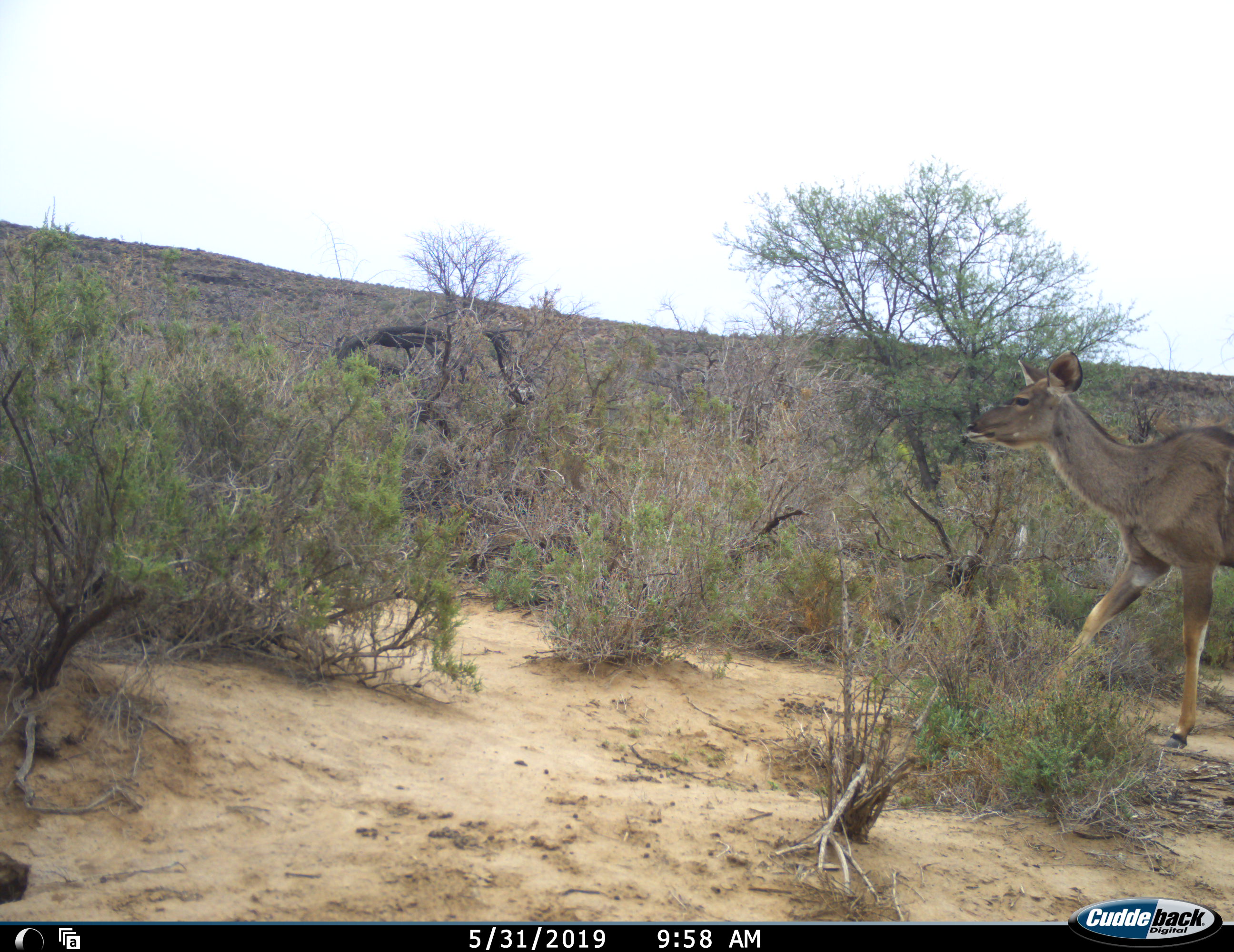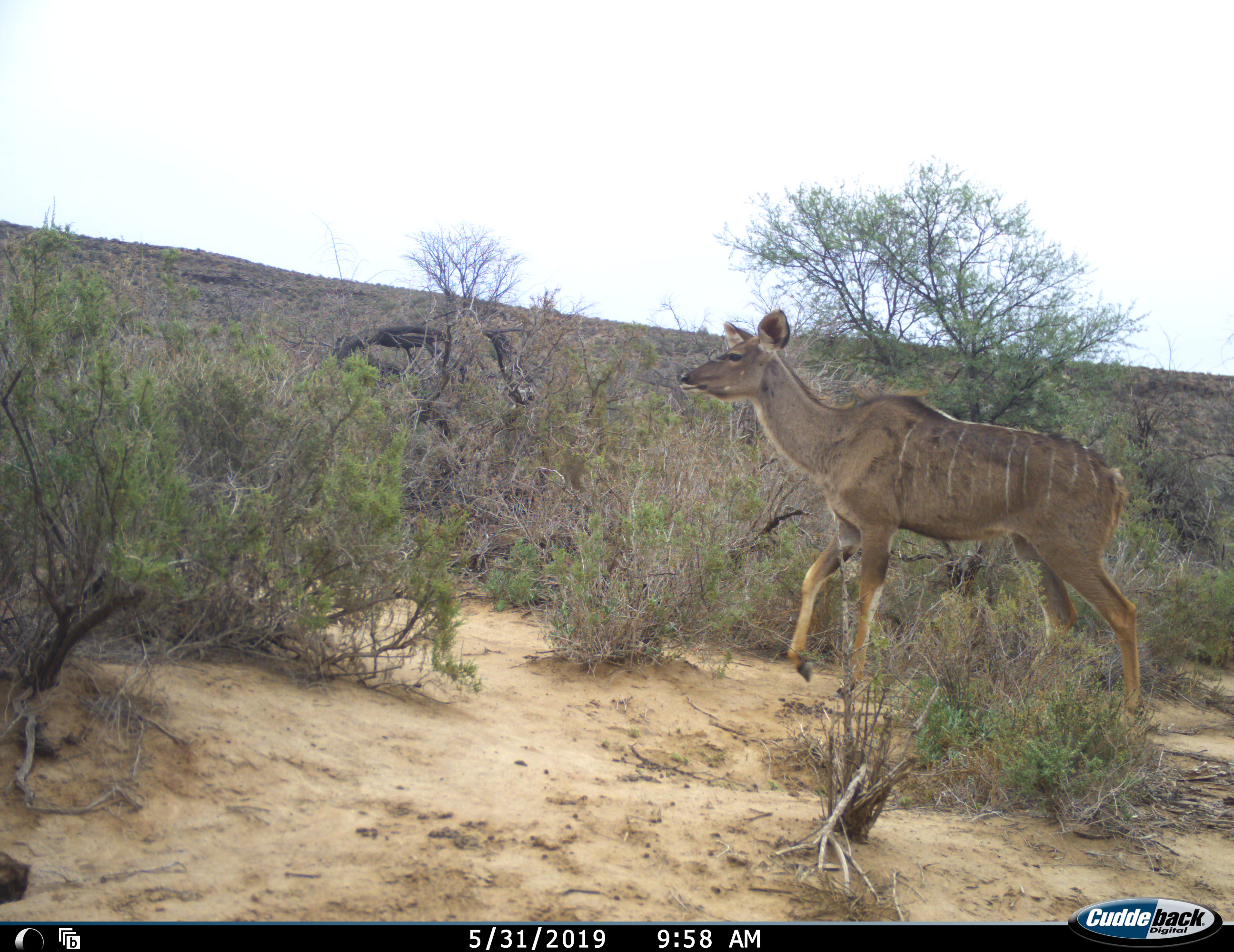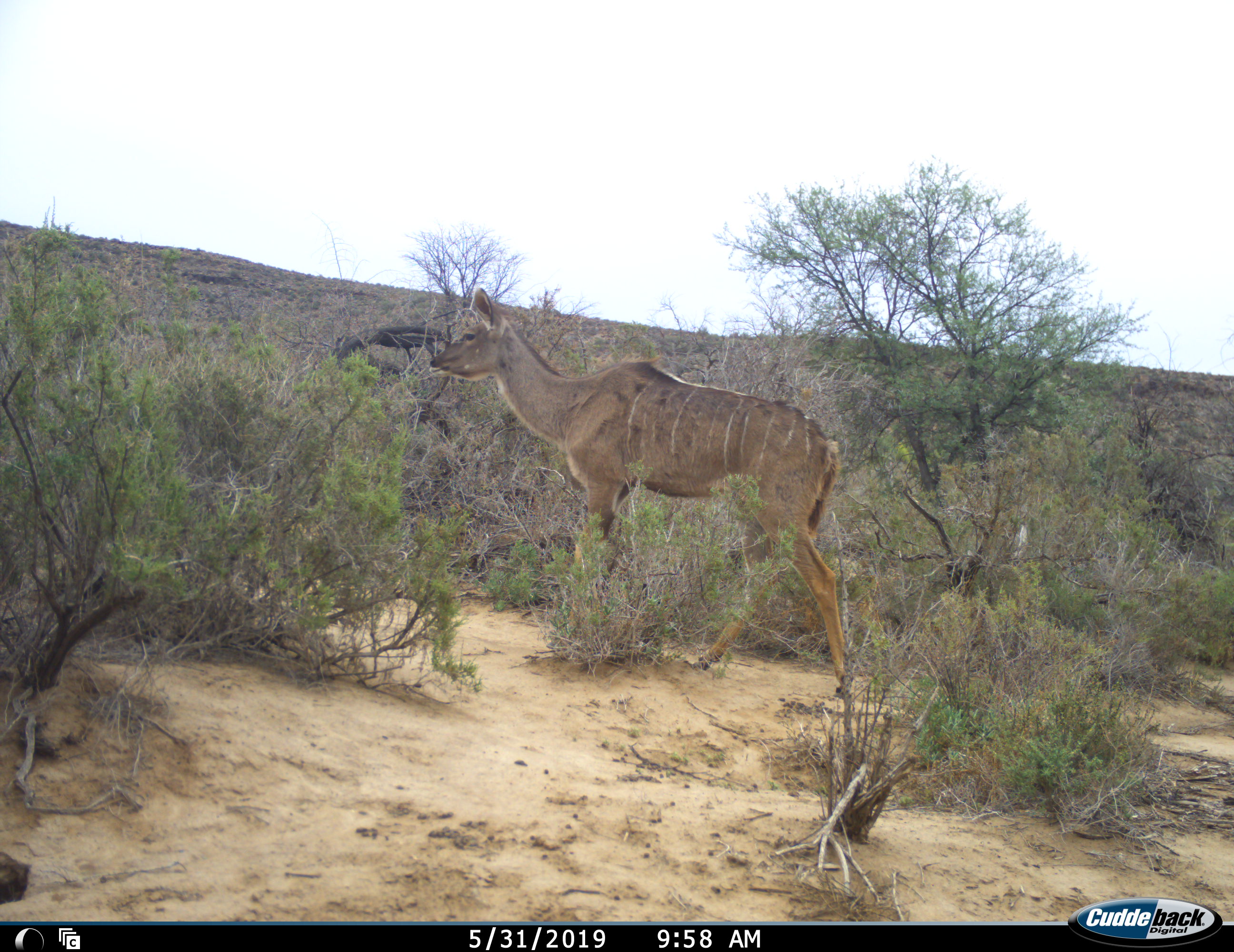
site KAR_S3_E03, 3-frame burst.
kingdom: Animalia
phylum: Chordata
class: Mammalia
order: Artiodactyla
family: Bovidae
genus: Tragelaphus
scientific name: Tragelaphus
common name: kudu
Kudu (Tragelaphus), count 1. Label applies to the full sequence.